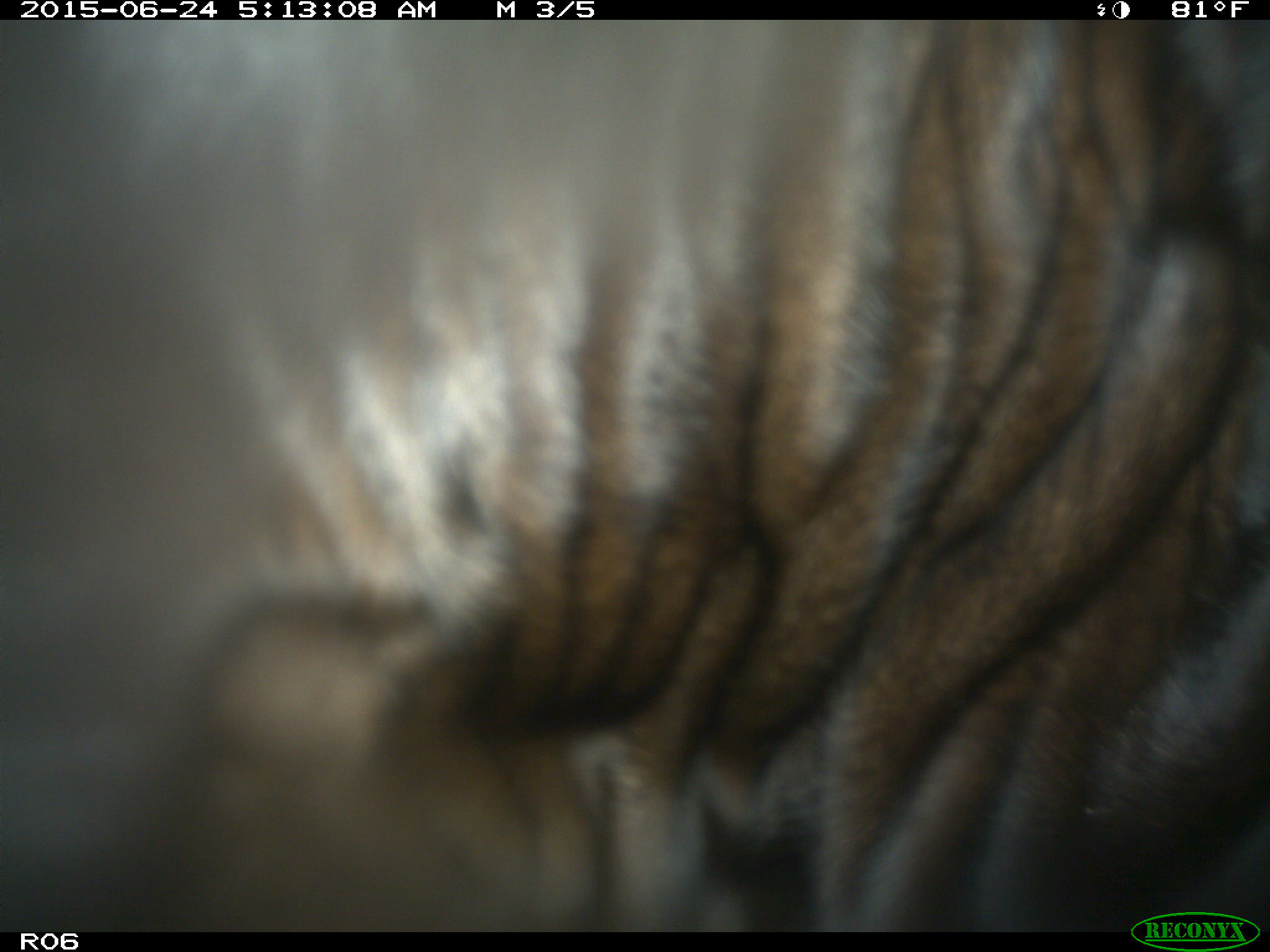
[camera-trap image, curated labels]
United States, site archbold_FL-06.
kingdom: Animalia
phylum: Chordata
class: Mammalia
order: Artiodactyla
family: Bovidae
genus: Bos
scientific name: Bos taurus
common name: domestic cow